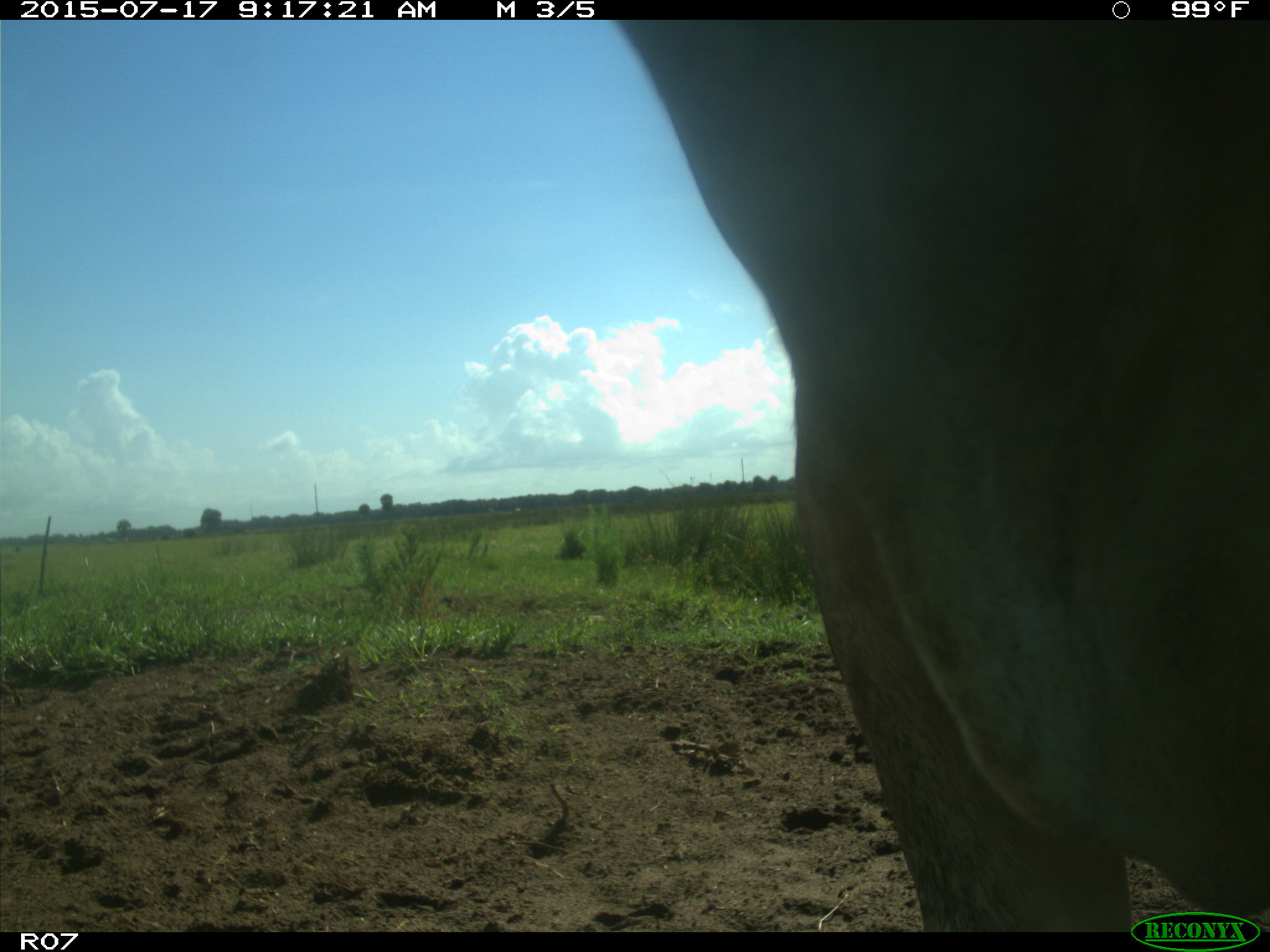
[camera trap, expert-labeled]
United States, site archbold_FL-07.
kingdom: Animalia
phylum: Chordata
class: Mammalia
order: Artiodactyla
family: Bovidae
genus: Bos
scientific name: Bos taurus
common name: domestic cow